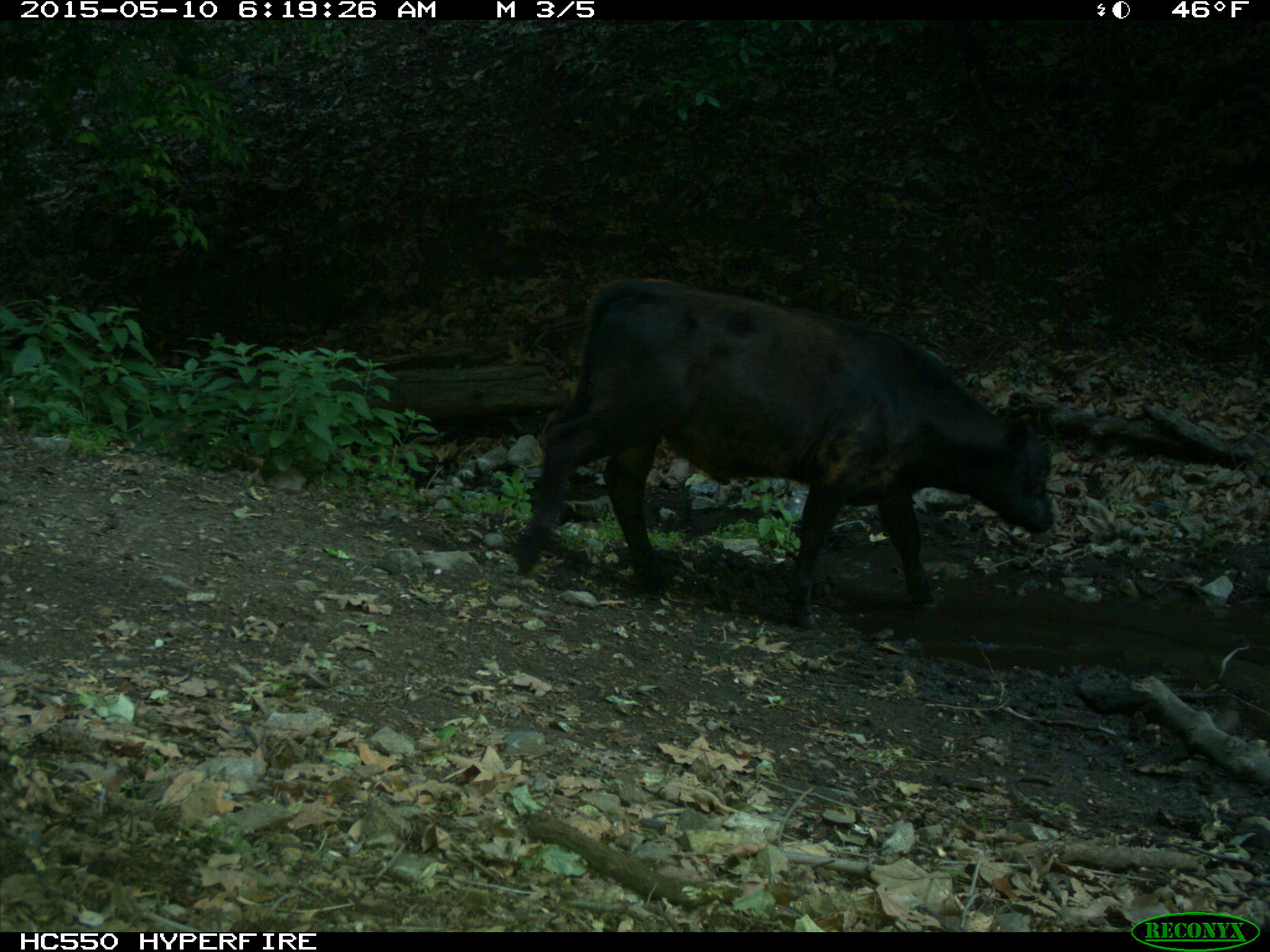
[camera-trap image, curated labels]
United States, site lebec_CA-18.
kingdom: Animalia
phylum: Chordata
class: Mammalia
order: Artiodactyla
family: Bovidae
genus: Bos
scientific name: Bos taurus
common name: domestic cow